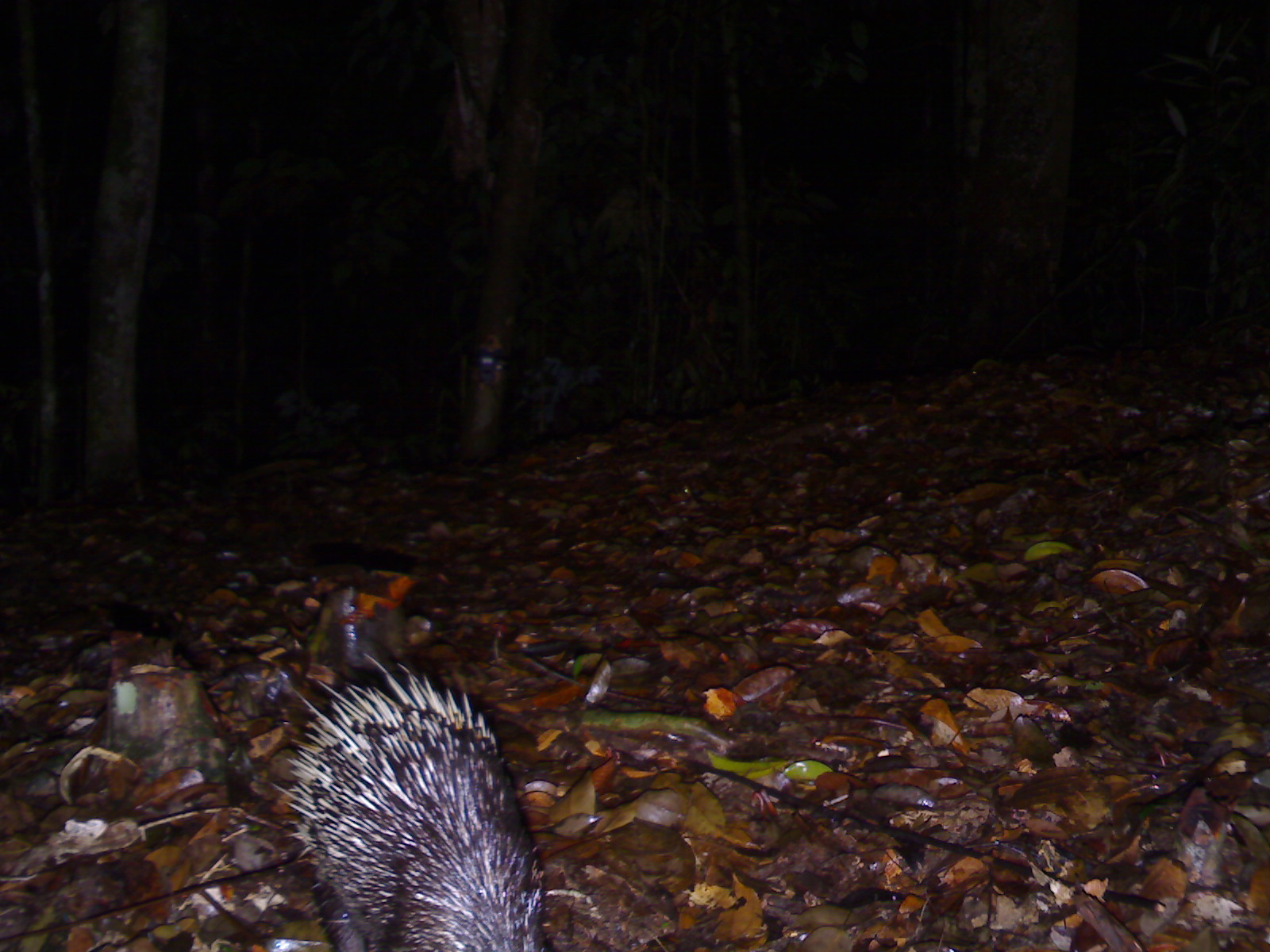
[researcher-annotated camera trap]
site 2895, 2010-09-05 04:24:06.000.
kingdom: Animalia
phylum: Chordata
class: Mammalia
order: Rodentia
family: Hystricidae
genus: Hystrix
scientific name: Hystrix brachyura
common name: east asian porcupine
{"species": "Hystrix brachyura (east asian porcupine)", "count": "1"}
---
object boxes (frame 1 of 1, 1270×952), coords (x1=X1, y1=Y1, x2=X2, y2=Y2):
hystrix brachyura: (x1=270, y1=653, x2=551, y2=950)